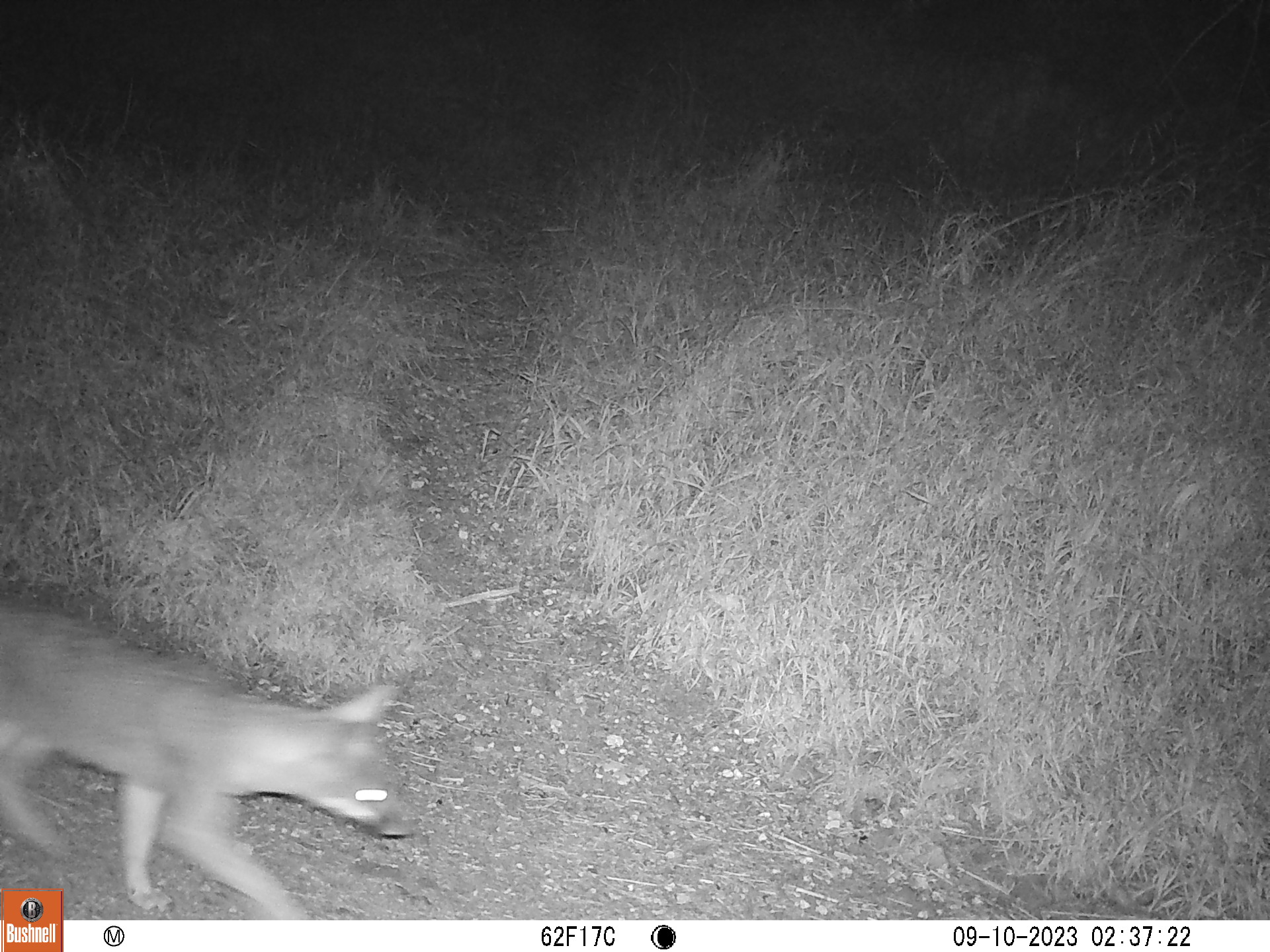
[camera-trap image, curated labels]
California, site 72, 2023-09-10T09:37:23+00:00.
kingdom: Animalia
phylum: Chordata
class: Mammalia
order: Carnivora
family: Canidae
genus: Urocyon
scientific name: Urocyon cinereoargenteus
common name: gray fox